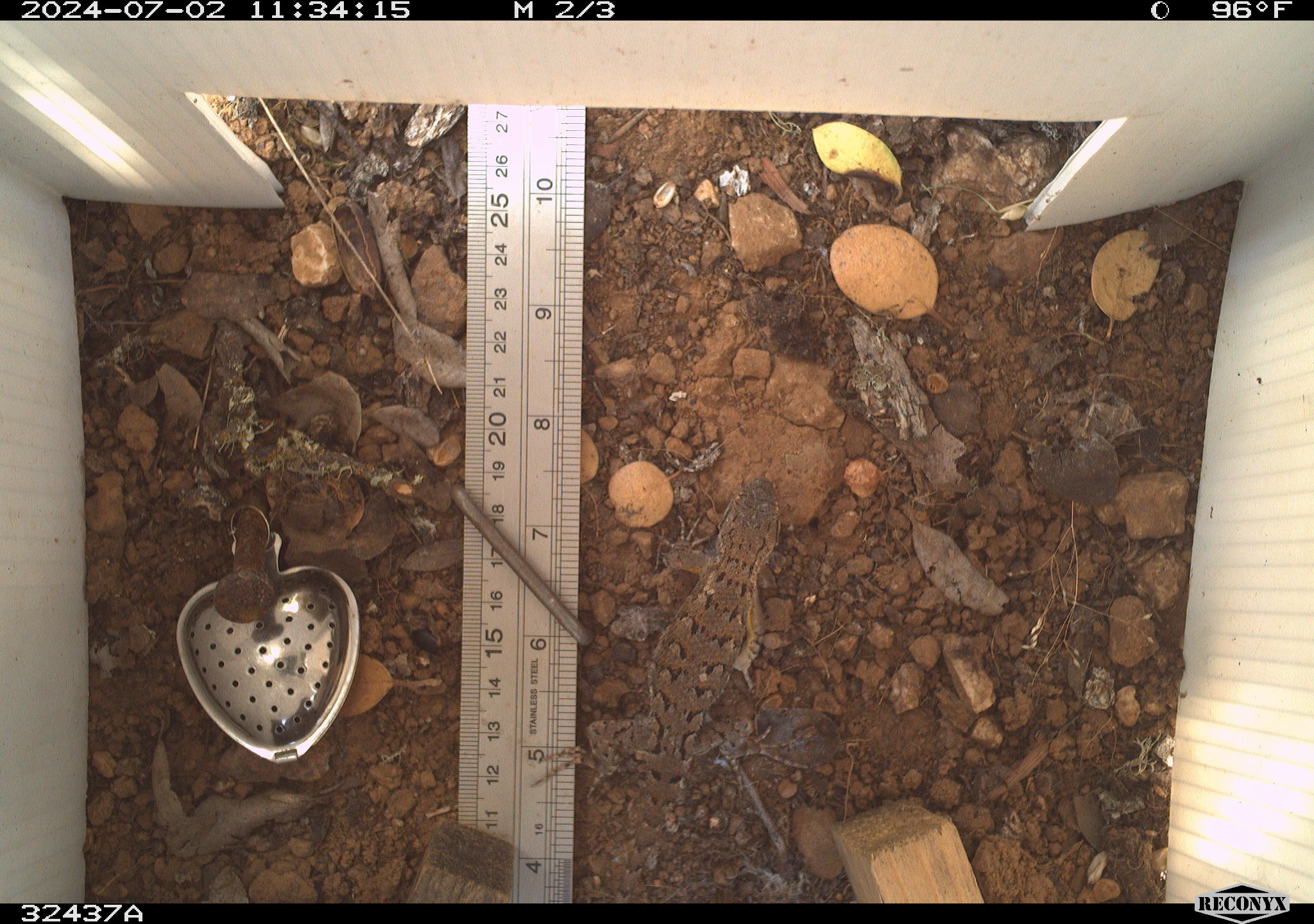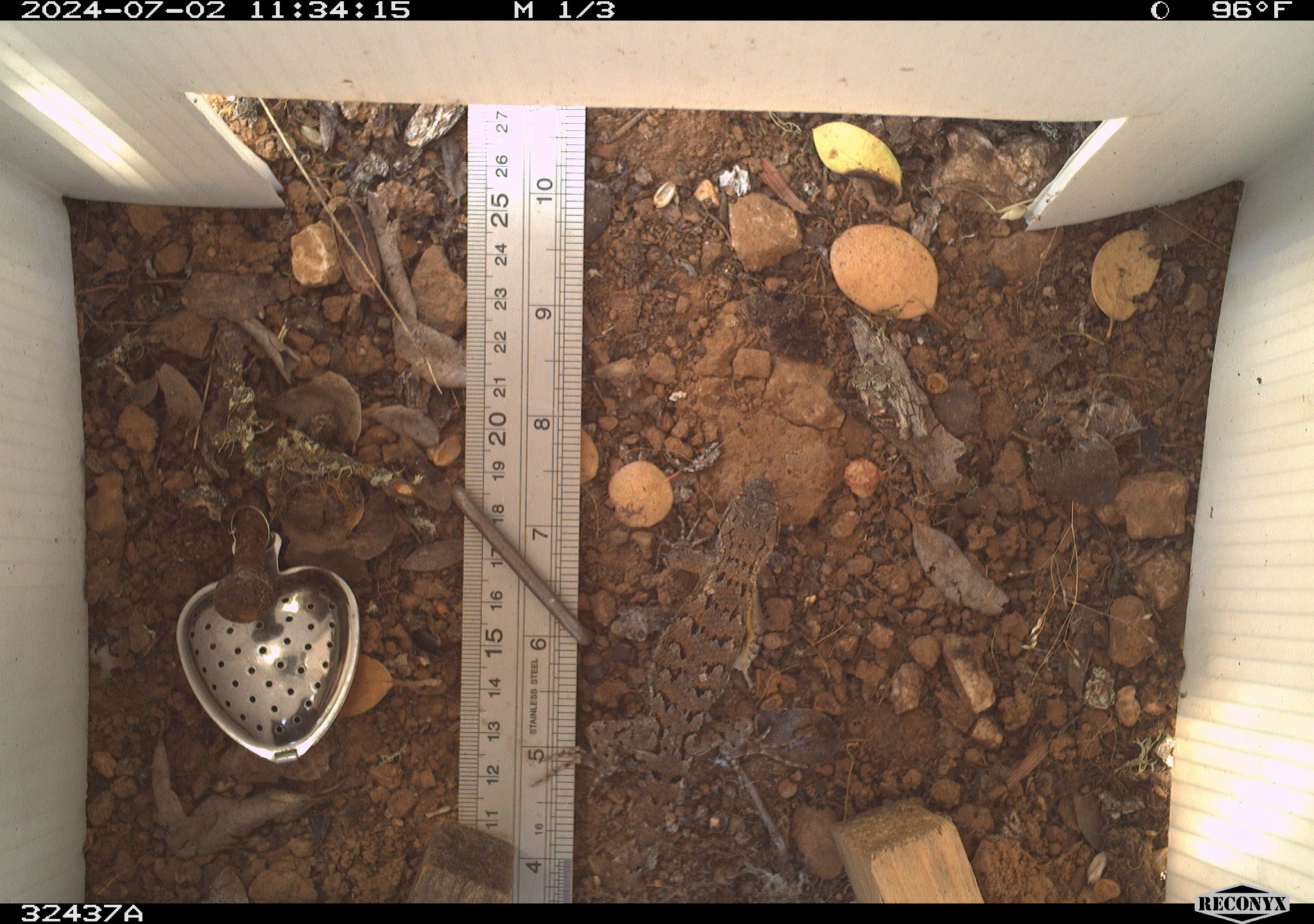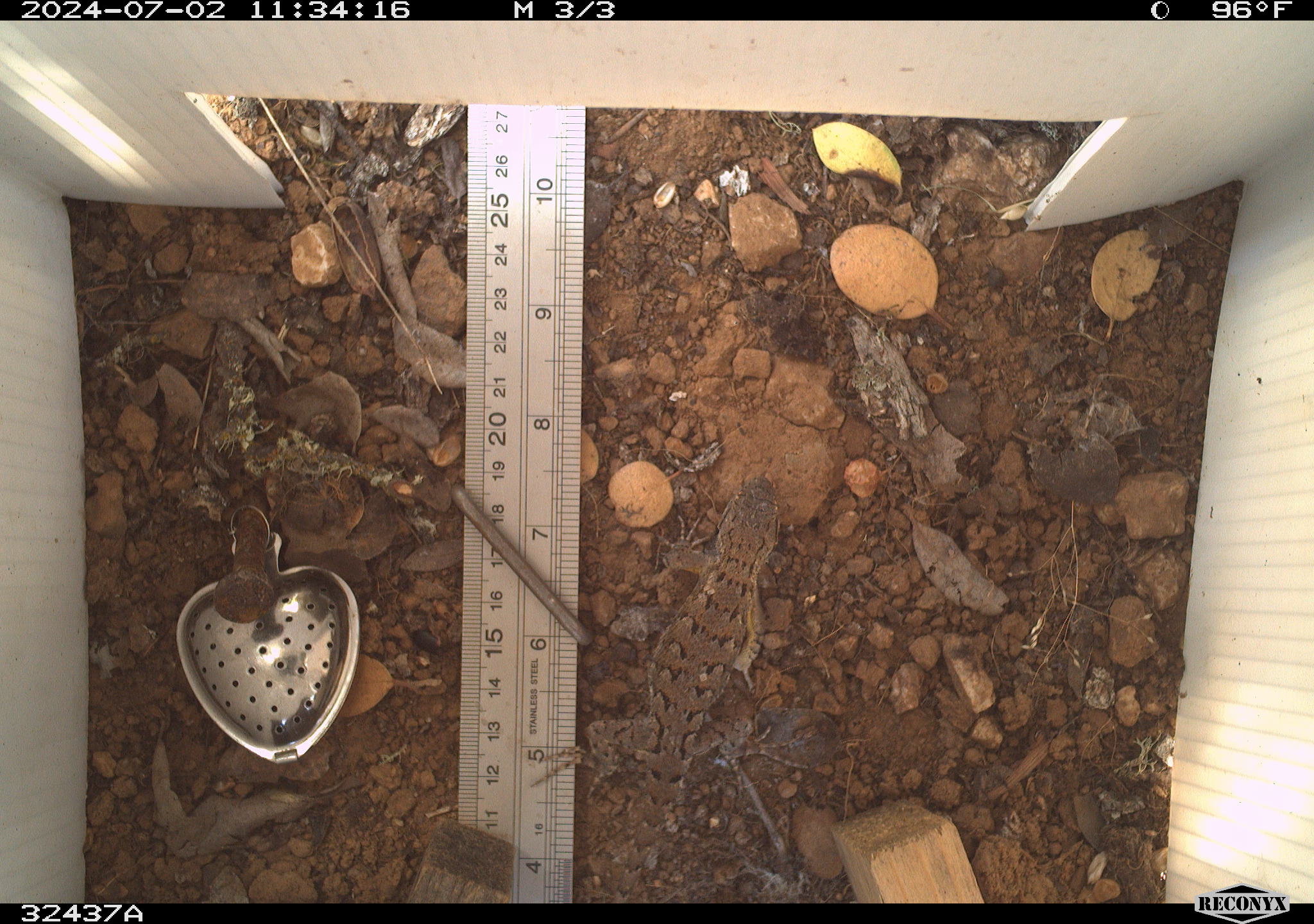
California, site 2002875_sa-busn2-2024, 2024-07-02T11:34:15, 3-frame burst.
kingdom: Animalia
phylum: Chordata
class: Reptilia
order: Squamata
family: Phrynosomatidae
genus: Sceloporus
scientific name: Sceloporus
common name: spiny lizards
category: sceloporus species